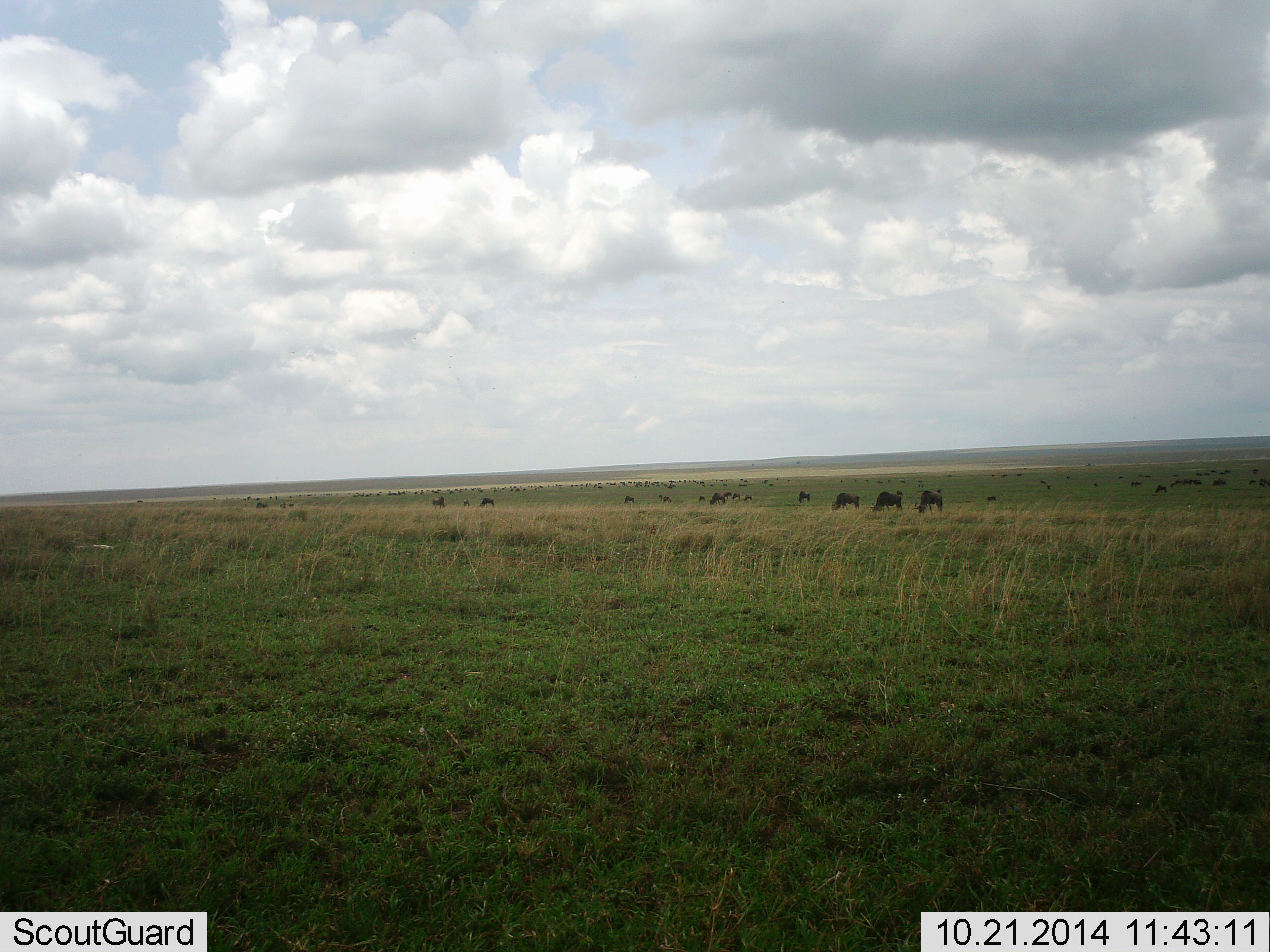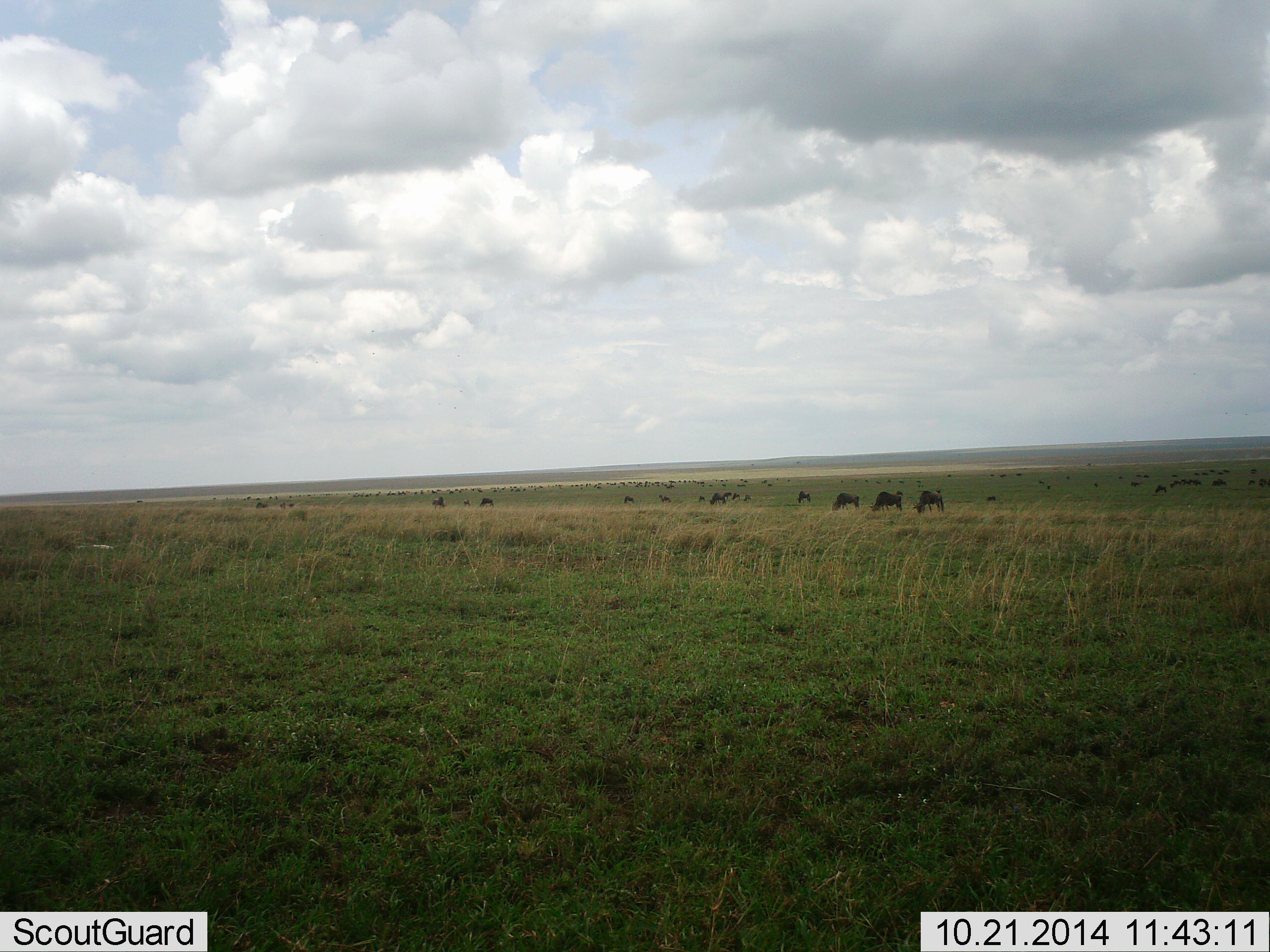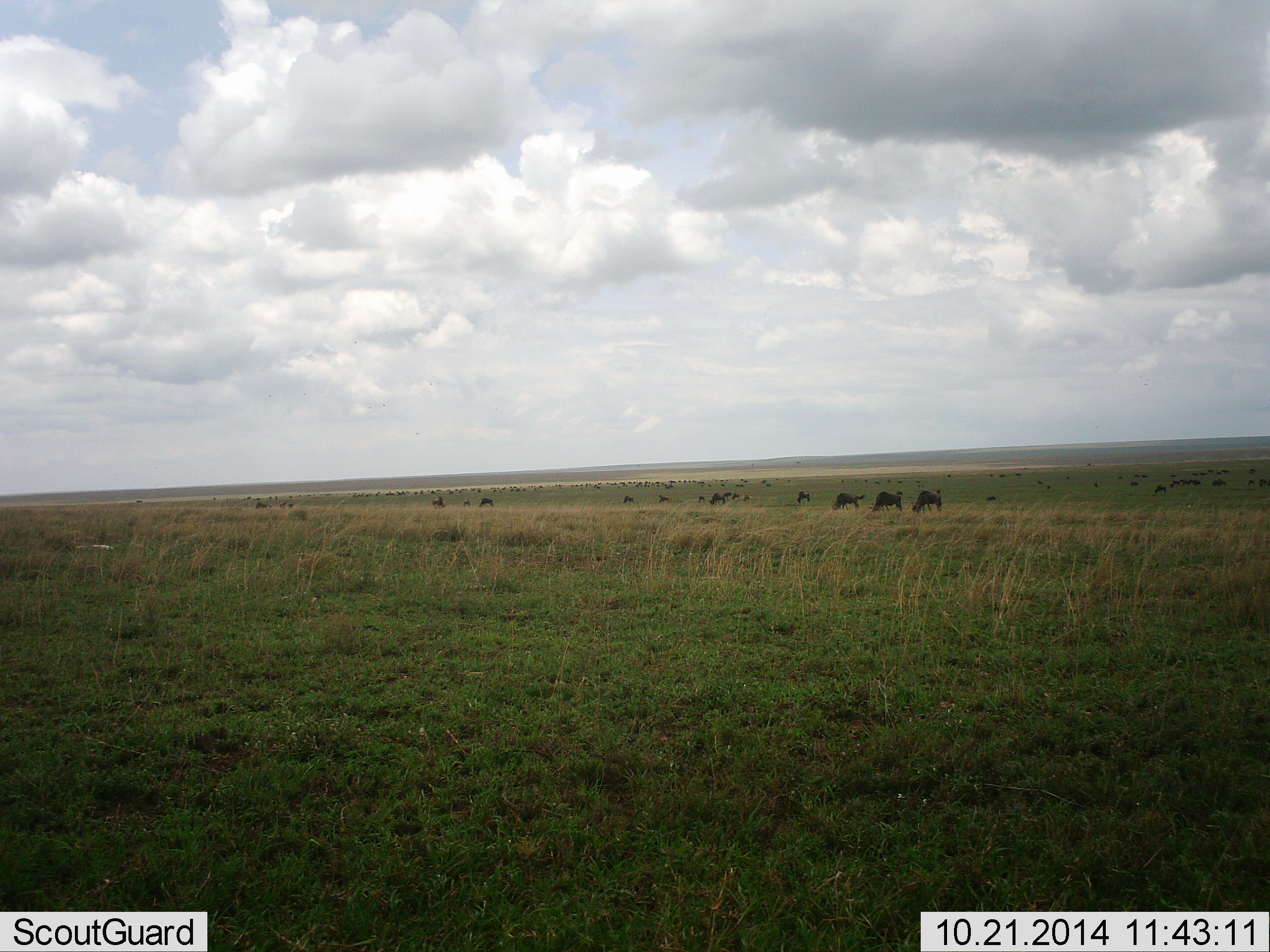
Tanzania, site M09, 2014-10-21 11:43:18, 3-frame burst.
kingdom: Animalia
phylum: Chordata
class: Mammalia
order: Artiodactyla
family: Bovidae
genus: Connochaetes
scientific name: Connochaetes taurinus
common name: blue wildebeest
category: wildebeest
Wildebeest (blue wildebeest) (Connochaetes taurinus), count 11-50. Behavior (volunteer vote fractions): standing 20%, resting 10%, moving 10%, interacting 10%. Young present (vote fraction): 10%. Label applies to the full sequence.